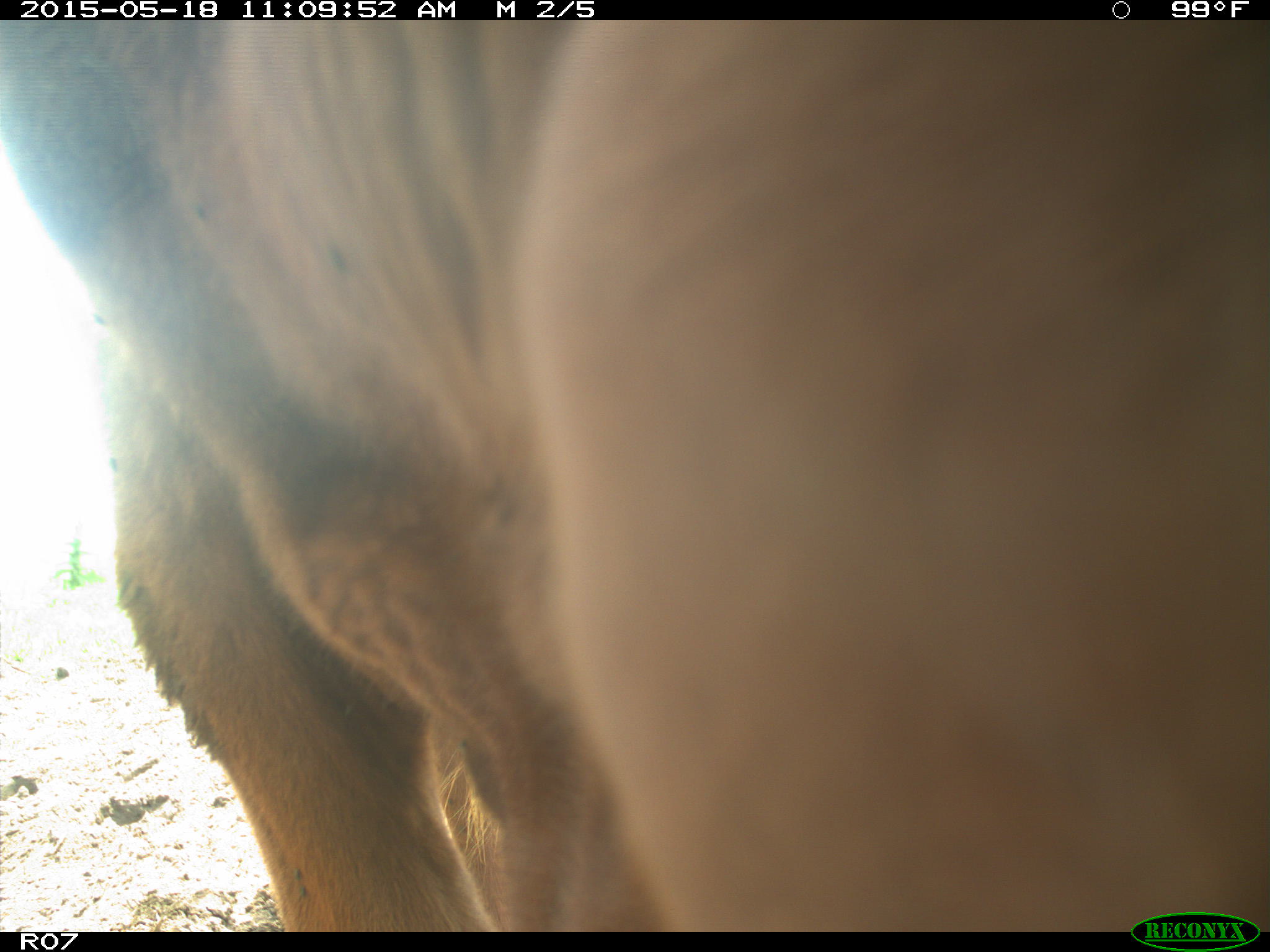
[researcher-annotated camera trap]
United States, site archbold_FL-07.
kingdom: Animalia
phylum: Chordata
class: Mammalia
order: Artiodactyla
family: Bovidae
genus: Bos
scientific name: Bos taurus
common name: domestic cow